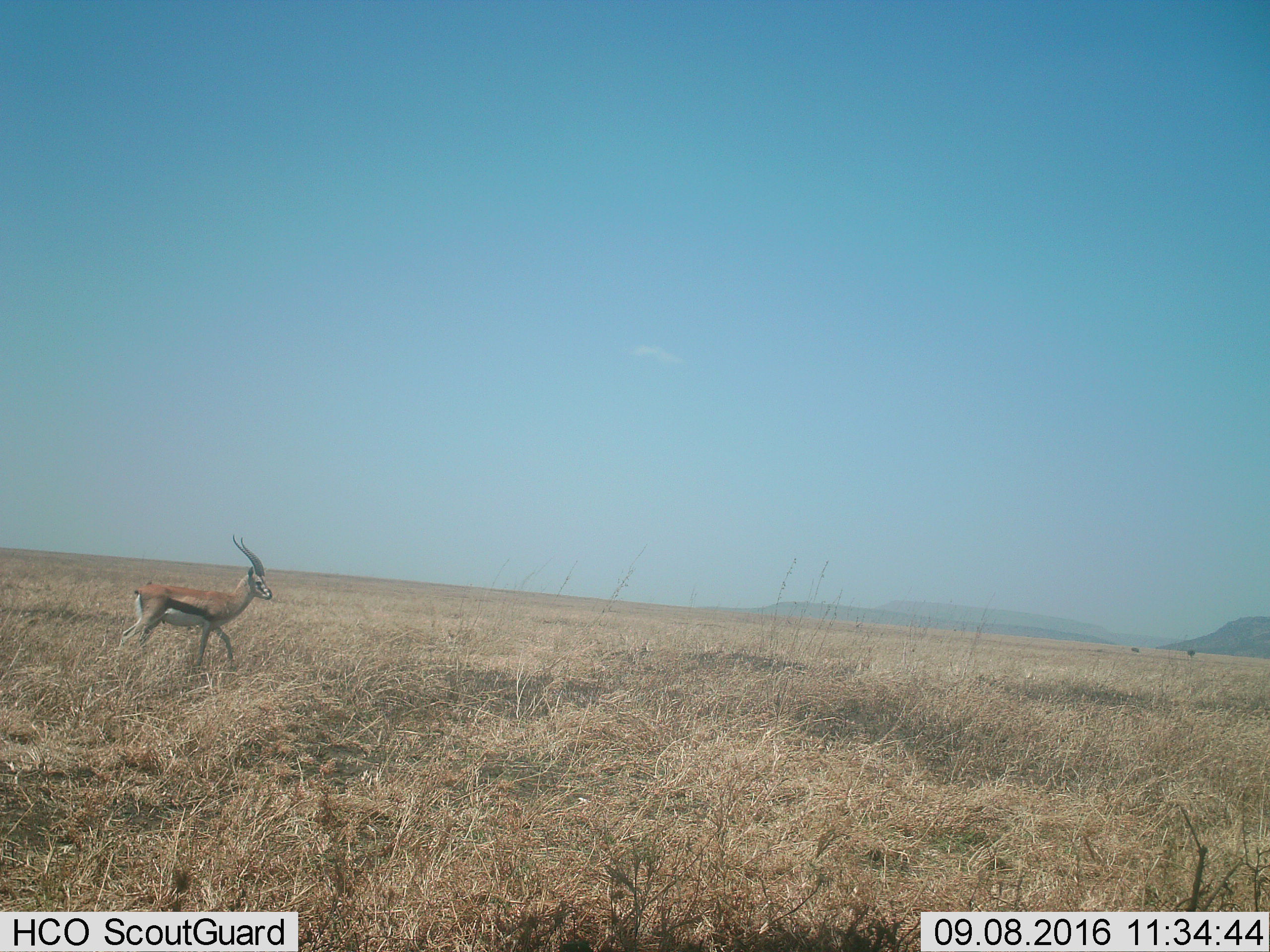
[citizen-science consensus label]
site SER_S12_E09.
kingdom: Animalia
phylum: Chordata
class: Mammalia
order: Artiodactyla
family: Bovidae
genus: Eudorcas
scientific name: Eudorcas thomsonii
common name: thomson's gazelle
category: gazellethomsons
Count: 1.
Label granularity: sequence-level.